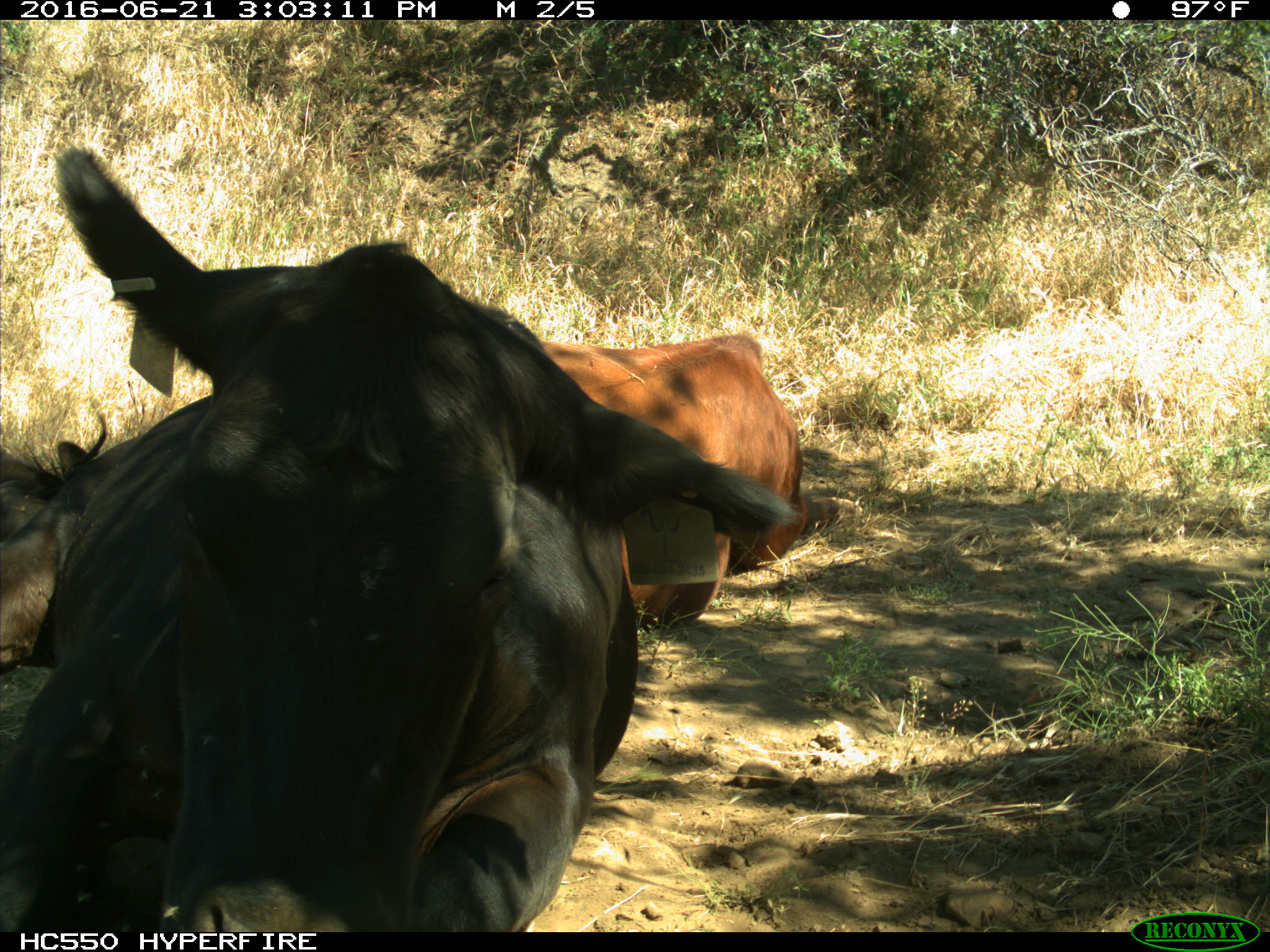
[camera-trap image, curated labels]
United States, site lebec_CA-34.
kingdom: Animalia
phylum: Chordata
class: Mammalia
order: Artiodactyla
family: Bovidae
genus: Bos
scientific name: Bos taurus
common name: domestic cow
Bos taurus (domestic cow).